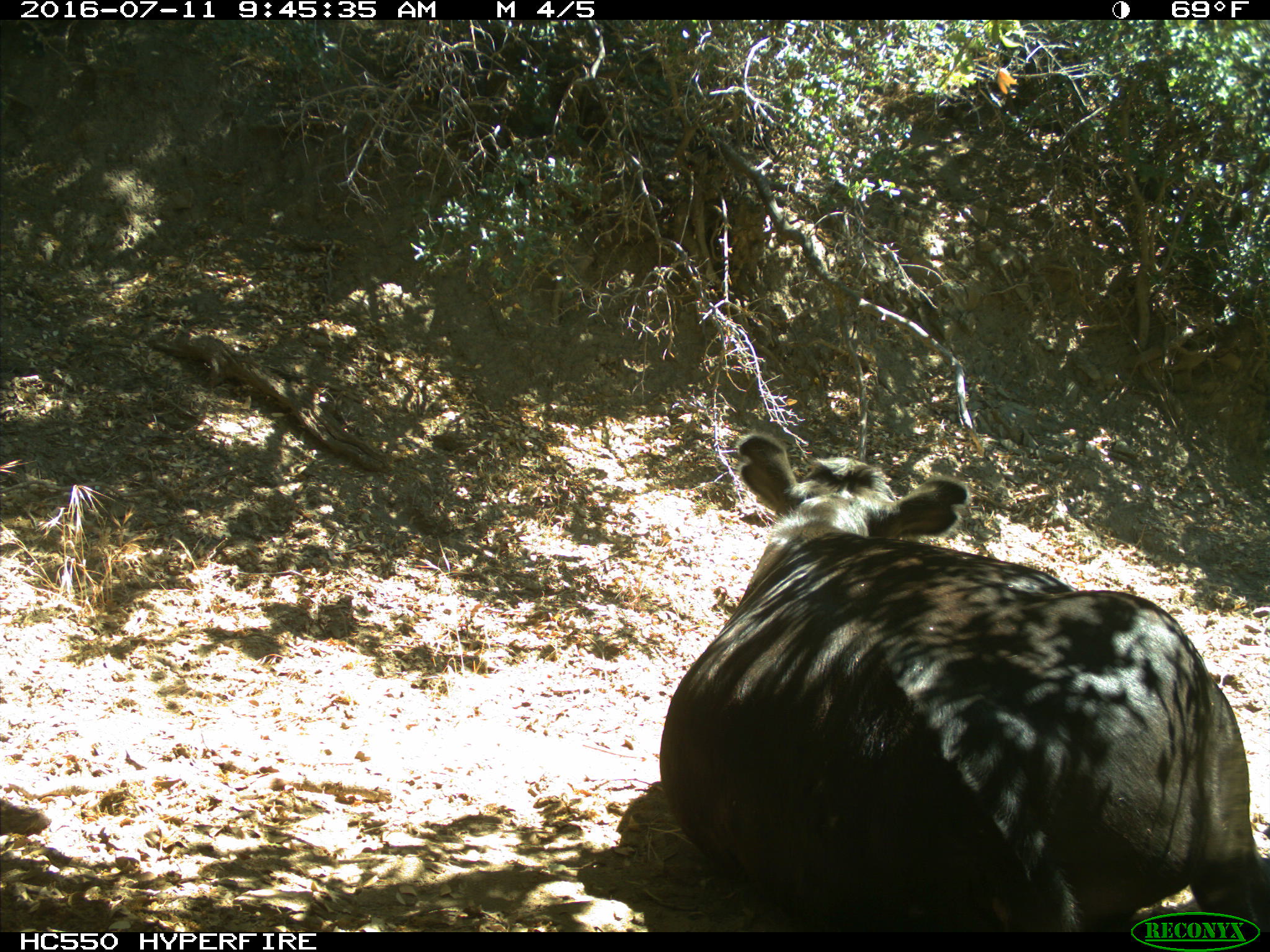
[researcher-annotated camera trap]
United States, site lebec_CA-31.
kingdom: Animalia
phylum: Chordata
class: Mammalia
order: Artiodactyla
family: Bovidae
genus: Bos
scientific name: Bos taurus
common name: domestic cow